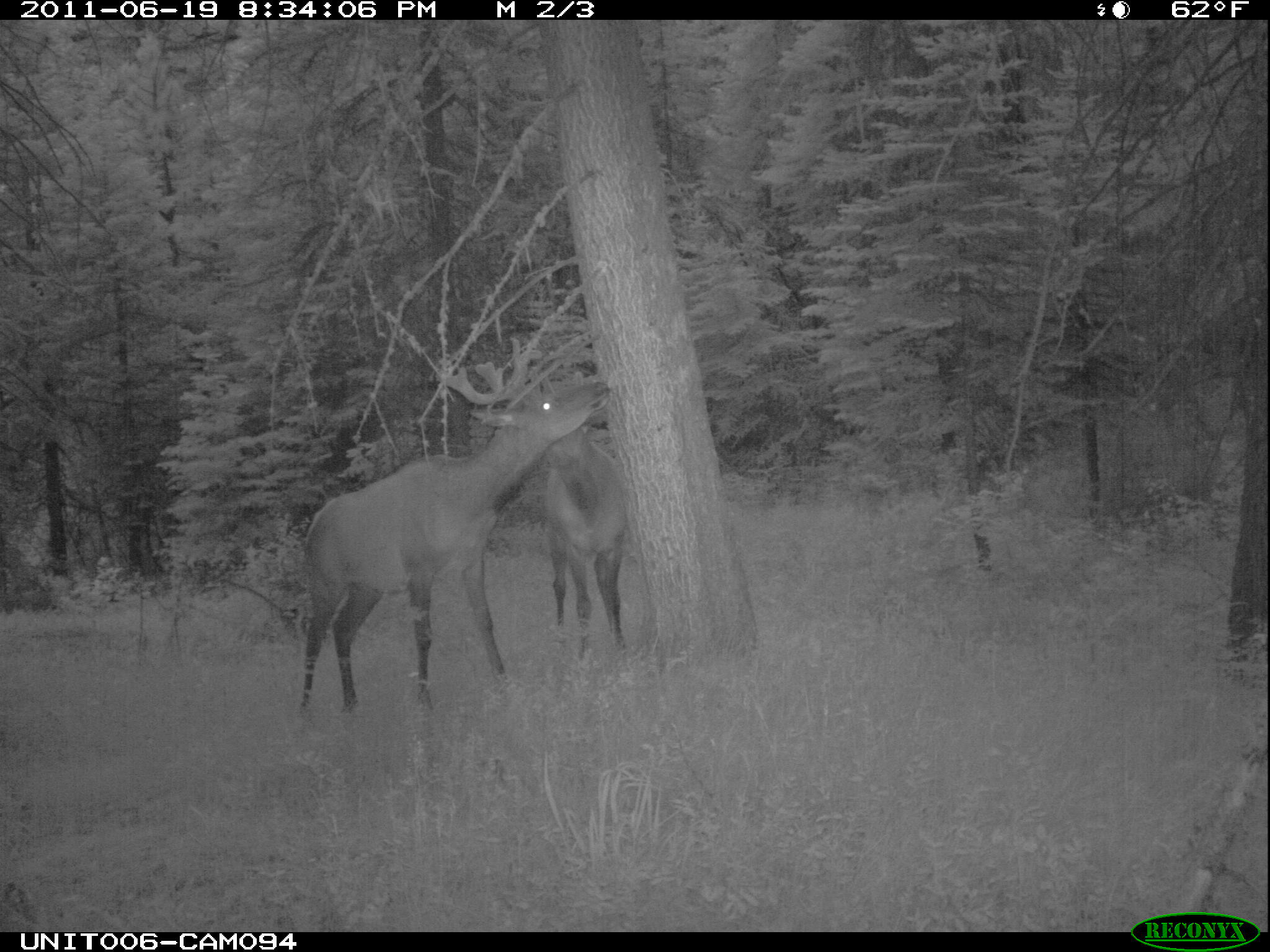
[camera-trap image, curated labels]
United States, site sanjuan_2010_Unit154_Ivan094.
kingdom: Animalia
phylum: Chordata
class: Mammalia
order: Artiodactyla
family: Cervidae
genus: Cervus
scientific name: Cervus elaphus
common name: red deer